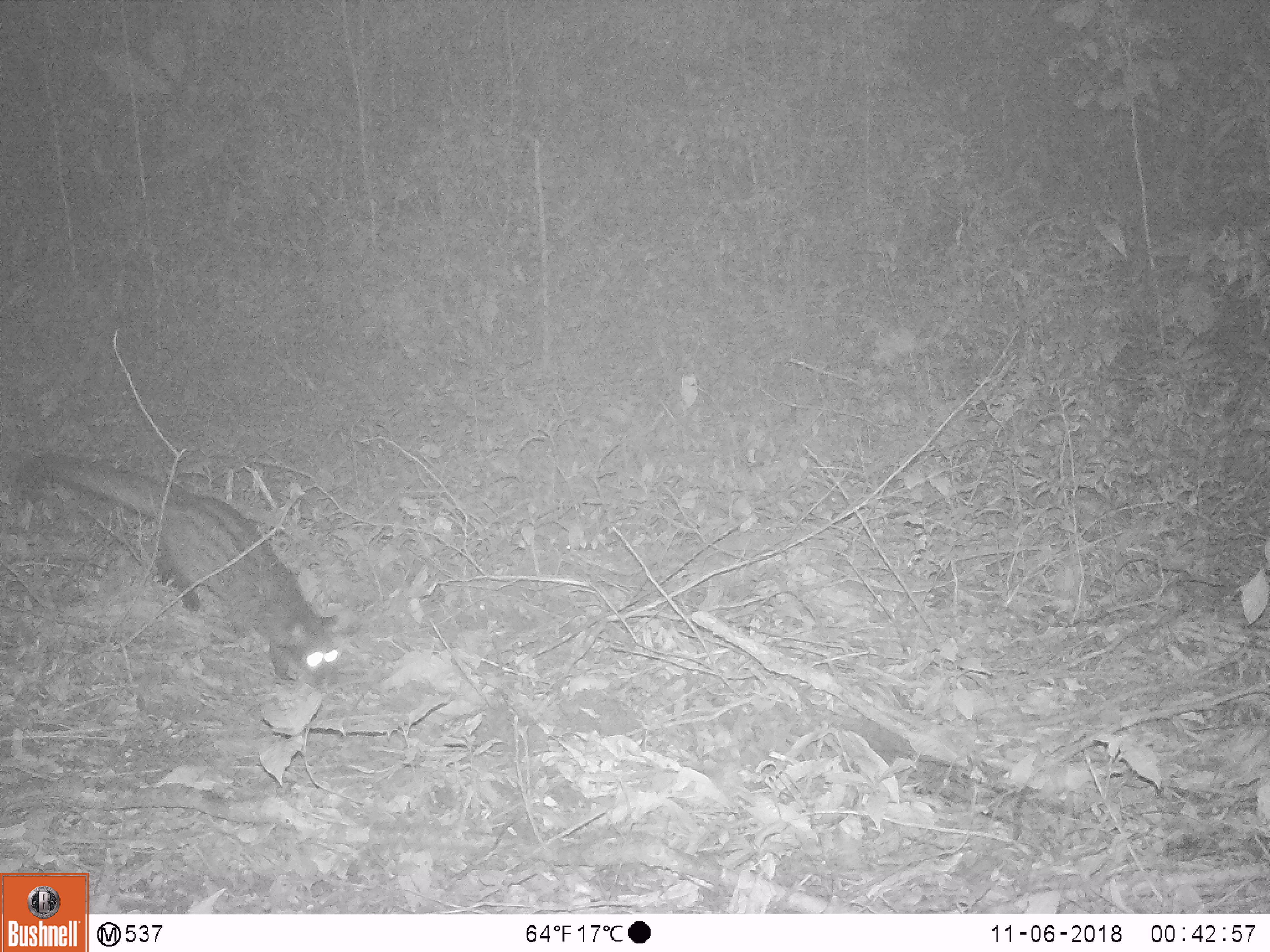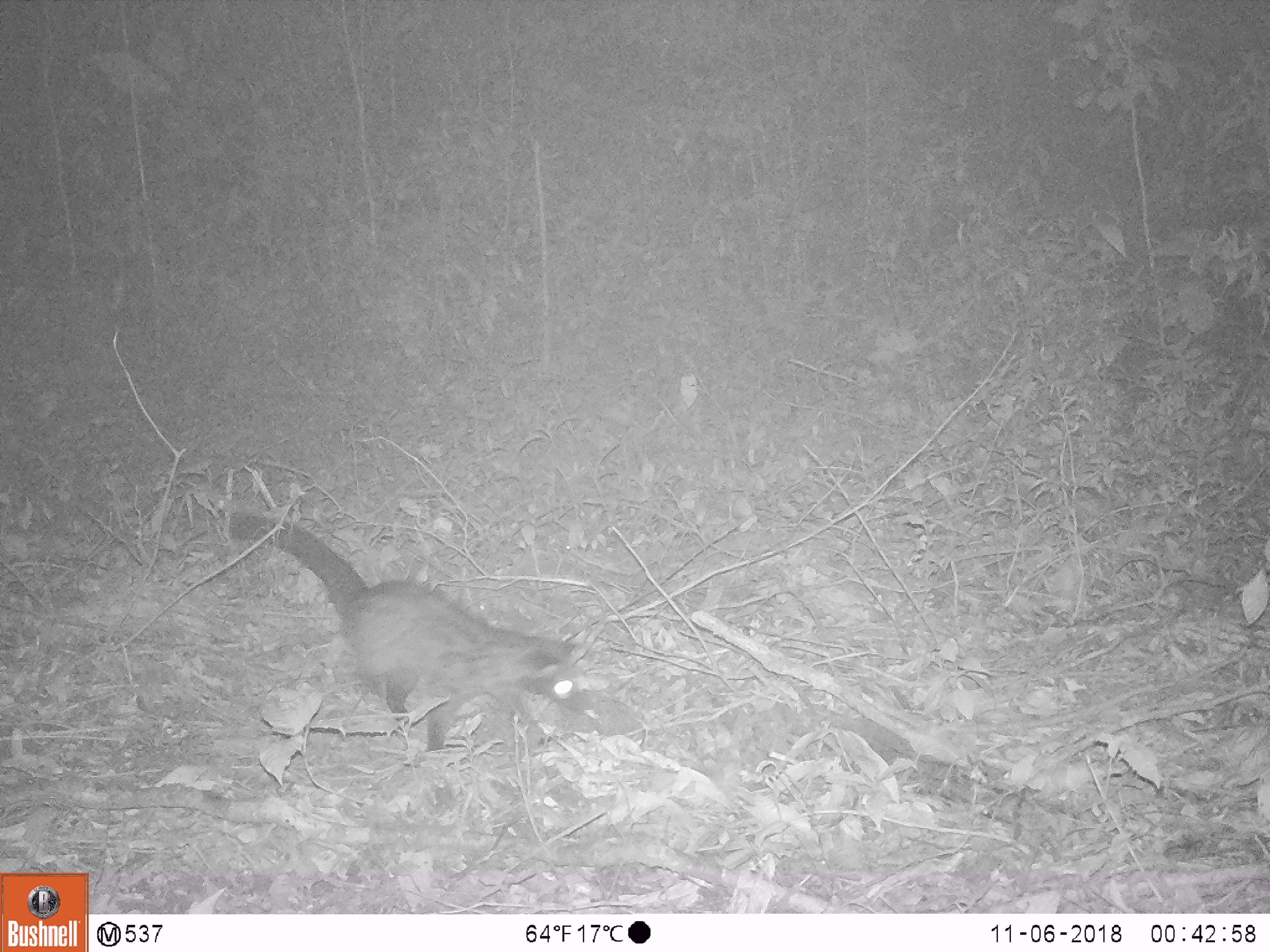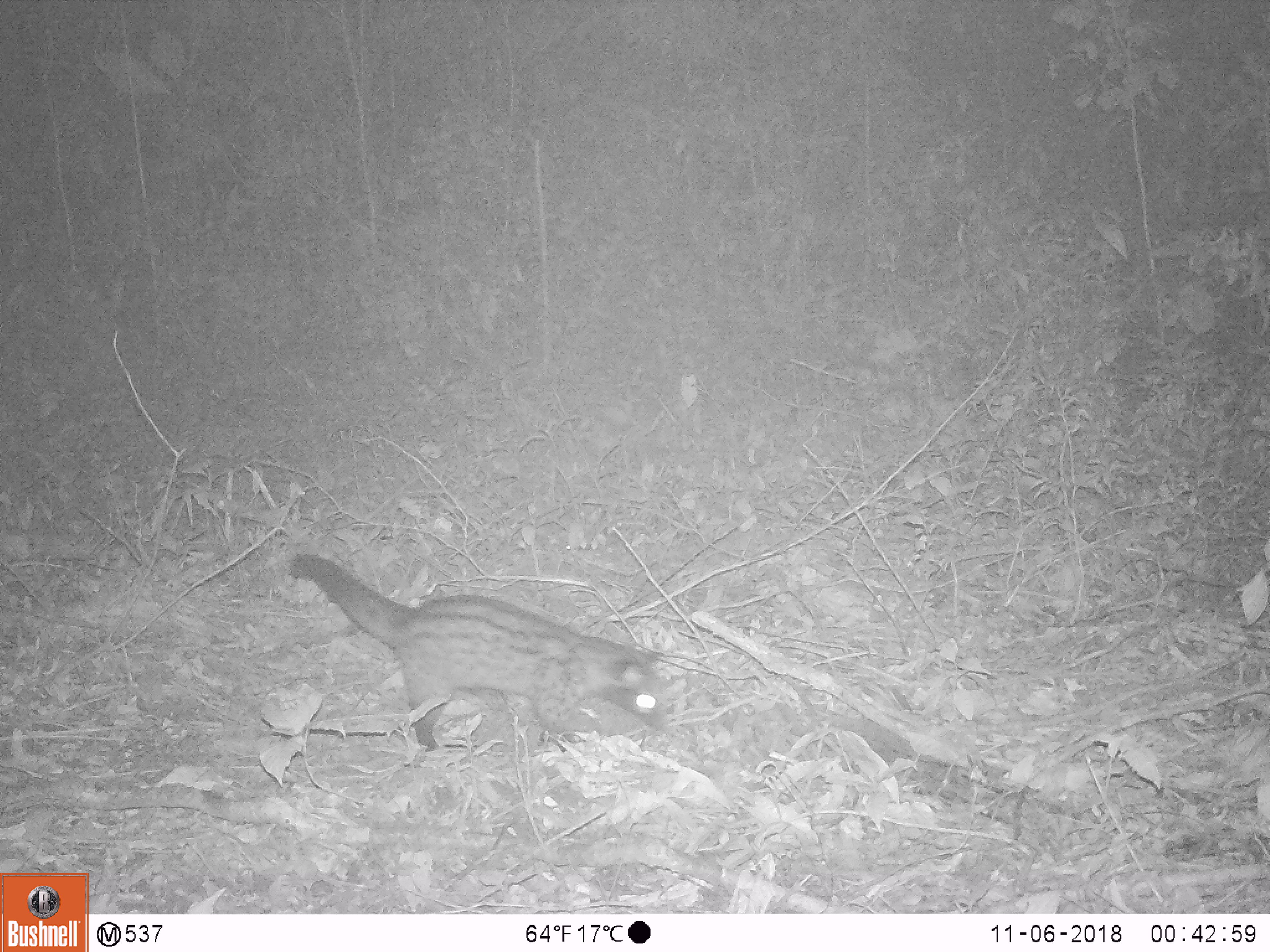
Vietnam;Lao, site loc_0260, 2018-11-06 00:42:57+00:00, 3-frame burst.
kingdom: Animalia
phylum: Chordata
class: Mammalia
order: Carnivora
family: Viverridae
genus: Paradoxurus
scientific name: Paradoxurus hermaphroditus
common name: common palm civet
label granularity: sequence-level